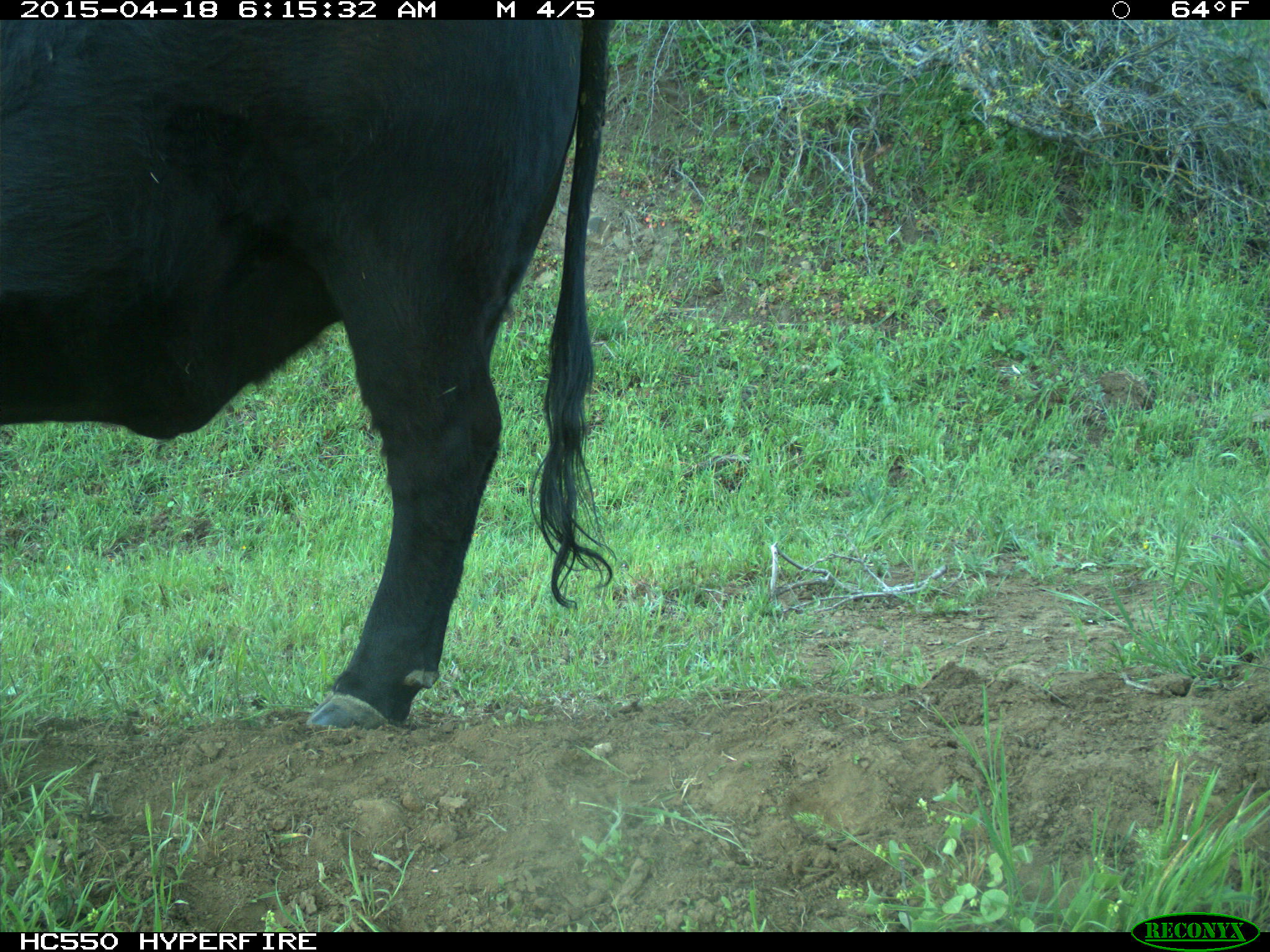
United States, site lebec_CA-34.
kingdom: Animalia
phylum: Chordata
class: Mammalia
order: Artiodactyla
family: Bovidae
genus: Bos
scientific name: Bos taurus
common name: domestic cow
Bos taurus (domestic cow).